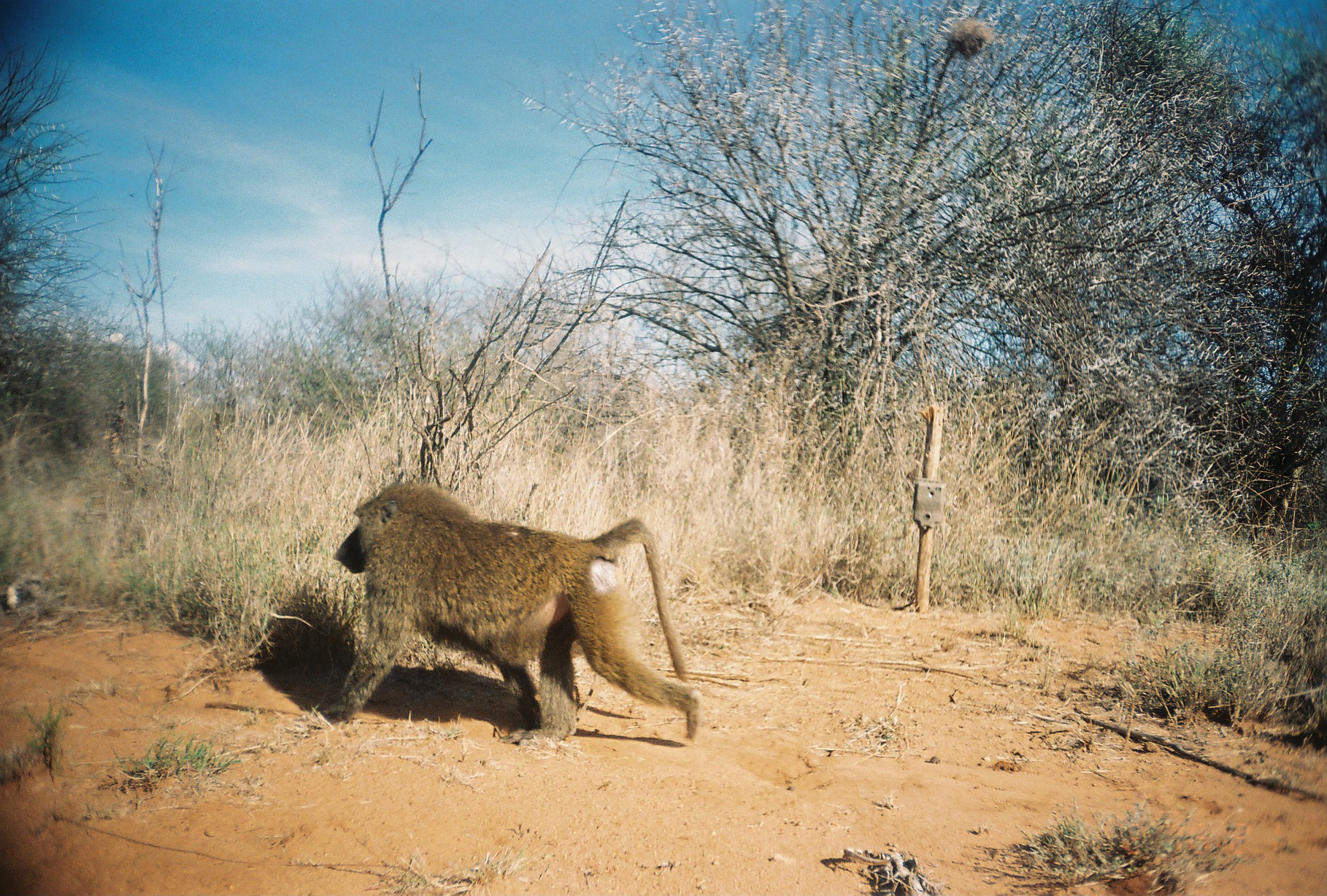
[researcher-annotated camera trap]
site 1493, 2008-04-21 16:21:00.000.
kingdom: Animalia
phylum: Chordata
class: Mammalia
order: Primates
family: Cercopithecidae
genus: Papio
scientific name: Papio anubis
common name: olive baboon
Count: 1.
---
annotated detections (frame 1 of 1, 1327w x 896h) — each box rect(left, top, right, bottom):
papio anubis: rect(320, 478, 700, 747)